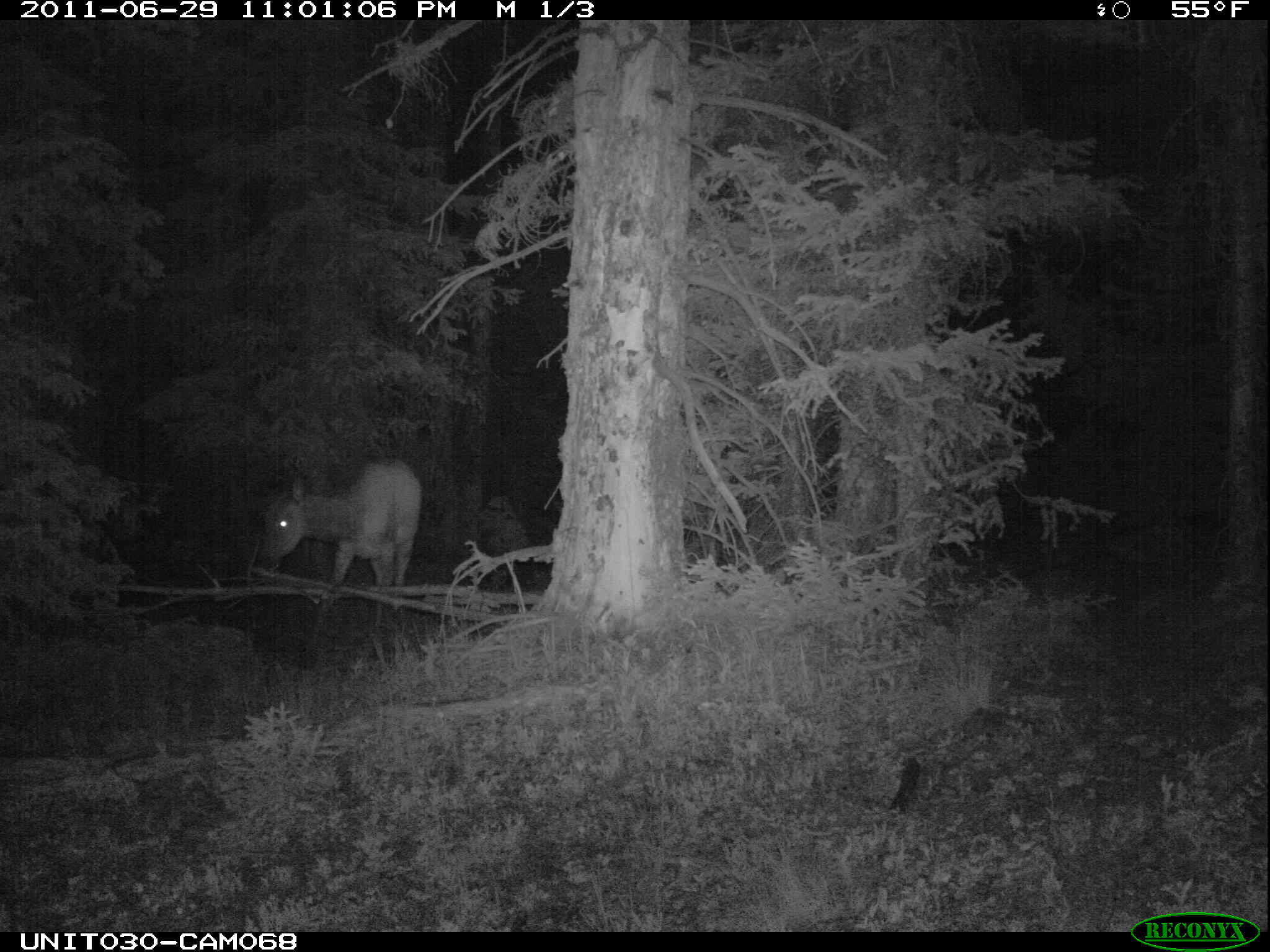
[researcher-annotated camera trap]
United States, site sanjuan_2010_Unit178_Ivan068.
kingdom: Animalia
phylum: Chordata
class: Mammalia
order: Artiodactyla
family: Cervidae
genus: Cervus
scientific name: Cervus elaphus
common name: red deer